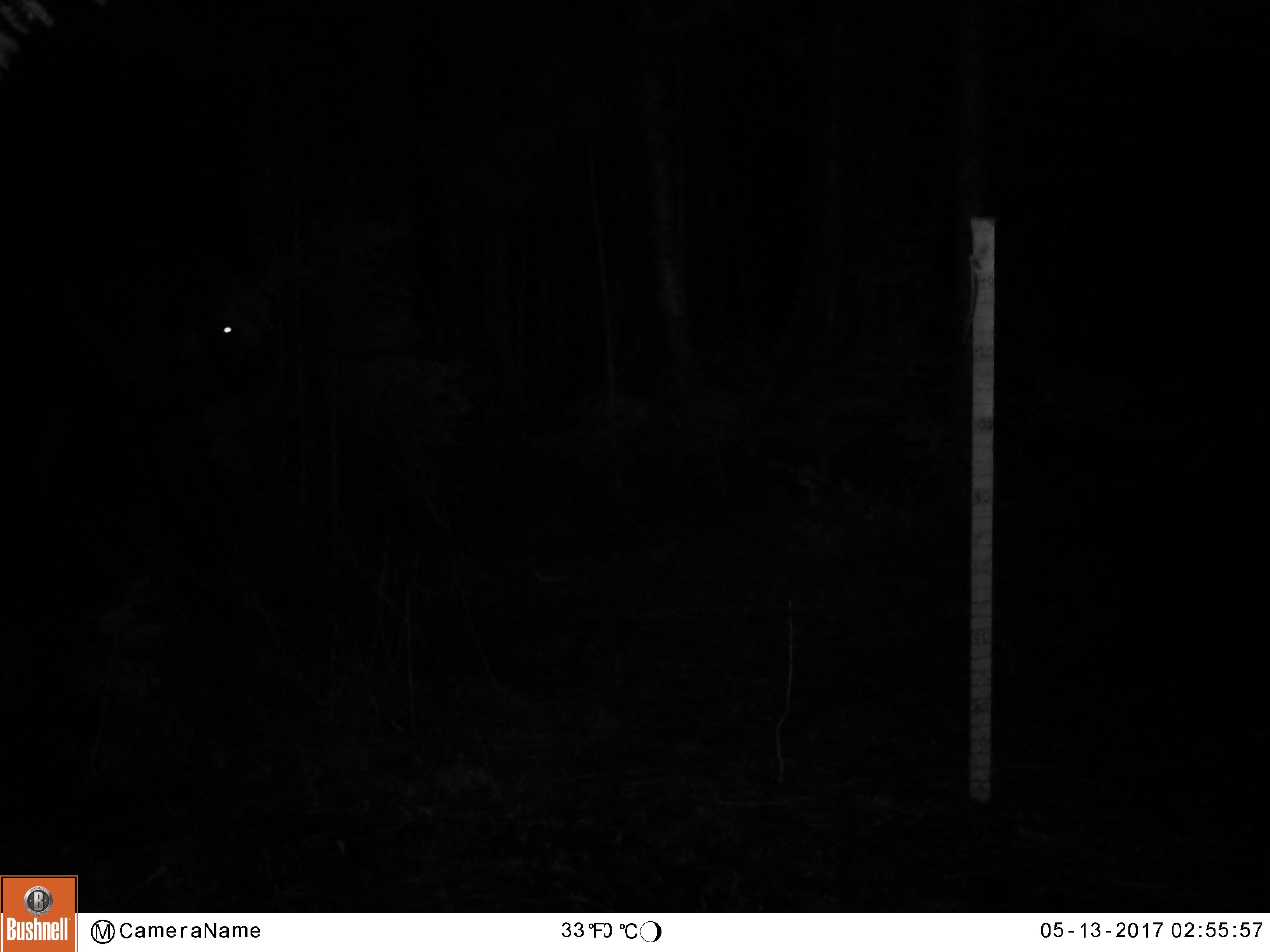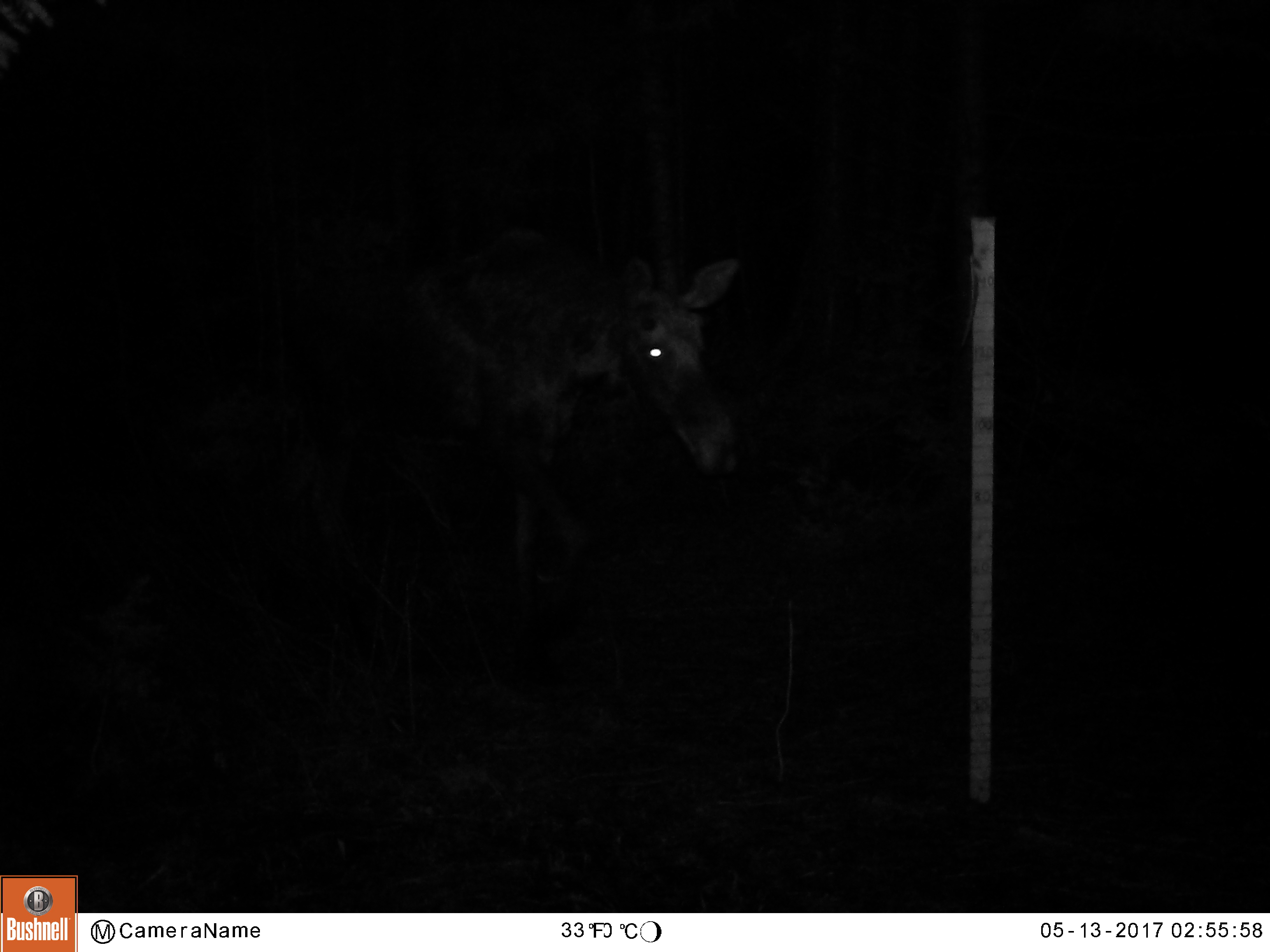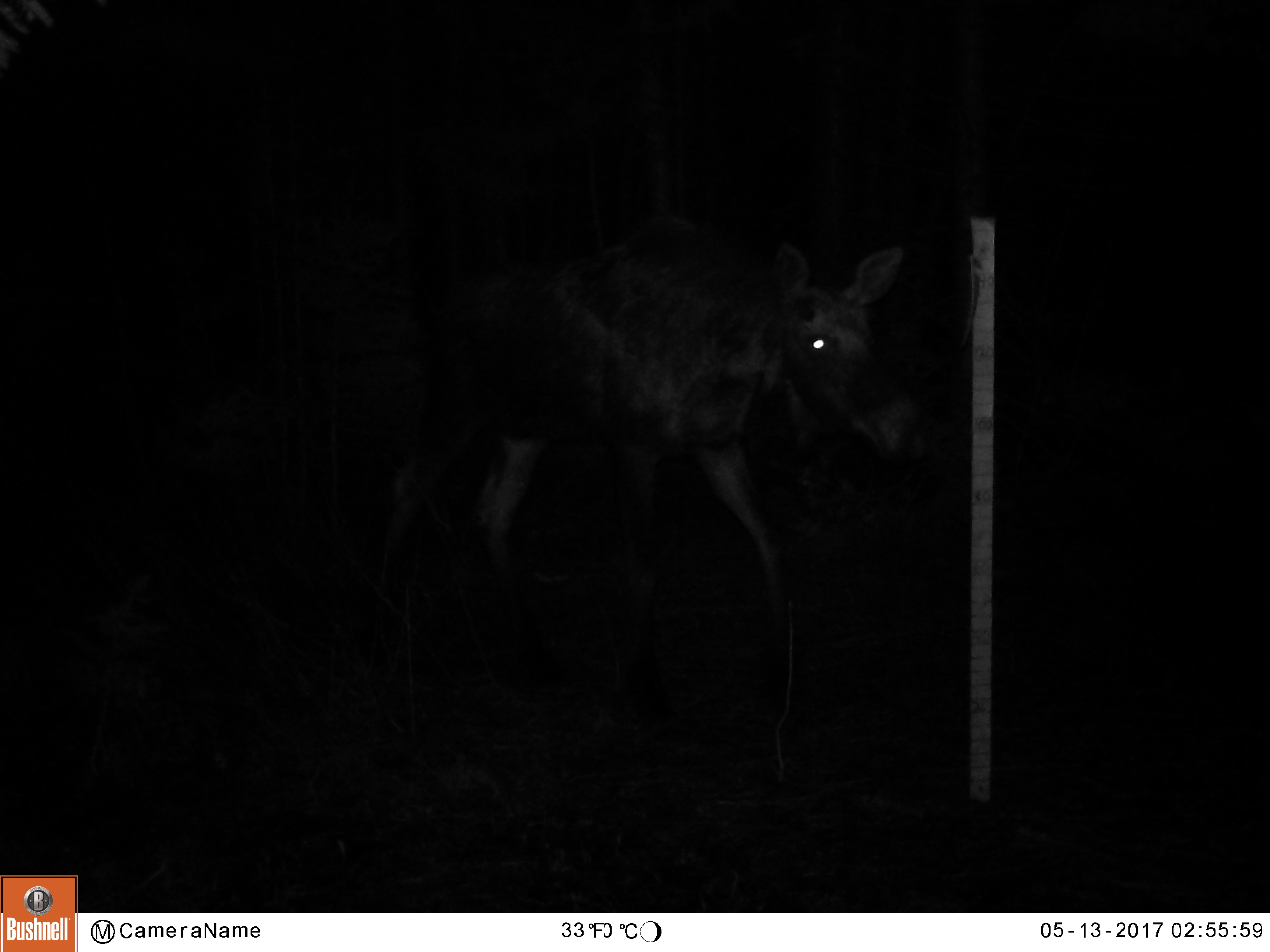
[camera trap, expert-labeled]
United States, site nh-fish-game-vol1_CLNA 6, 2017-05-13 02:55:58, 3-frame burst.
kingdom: Animalia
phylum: Chordata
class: Mammalia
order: Artiodactyla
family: Cervidae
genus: Alces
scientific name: Alces alces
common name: moose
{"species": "moose (Alces alces)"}